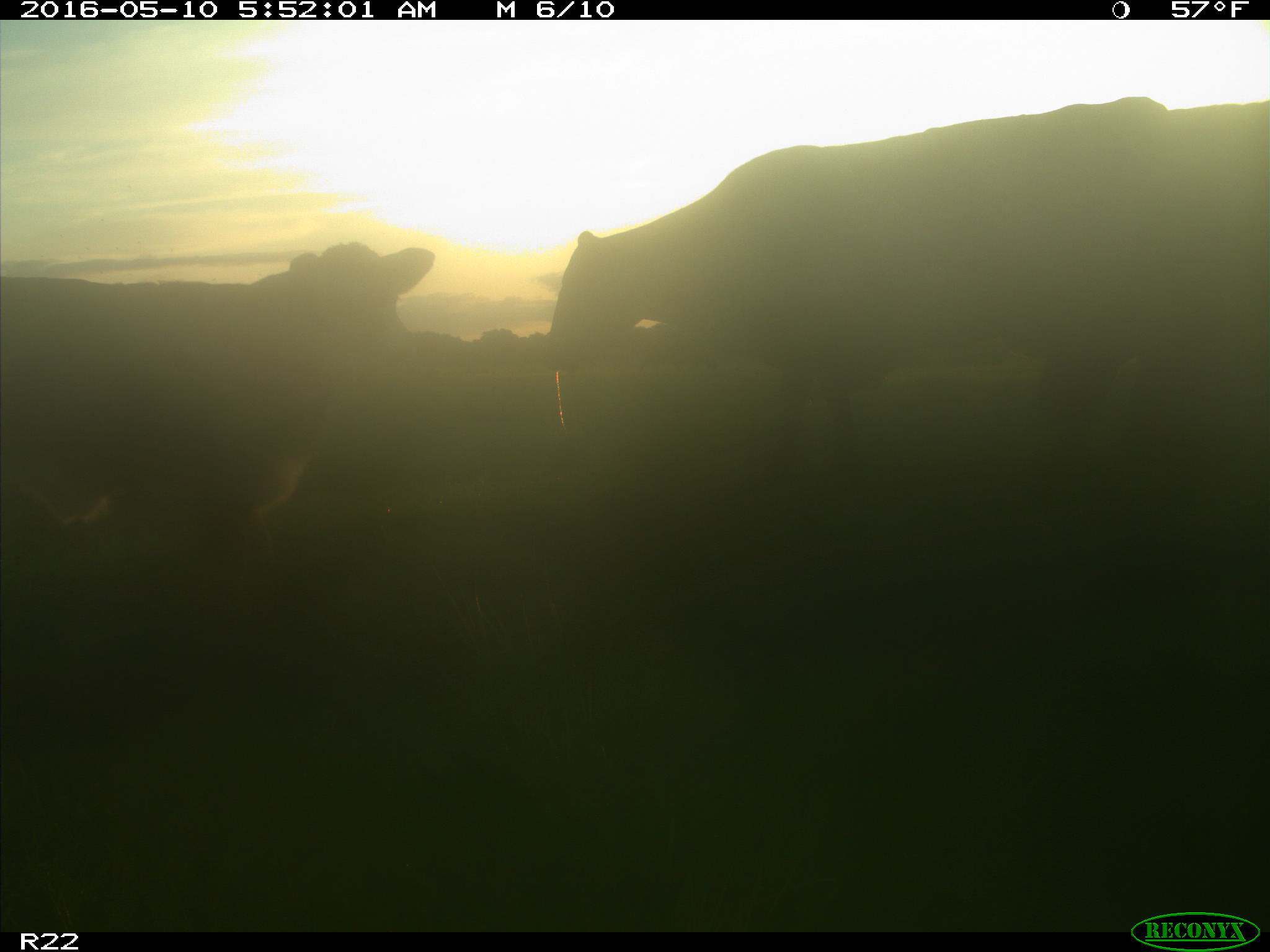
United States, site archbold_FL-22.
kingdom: Animalia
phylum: Chordata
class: Mammalia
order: Artiodactyla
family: Bovidae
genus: Bos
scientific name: Bos taurus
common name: domestic cow